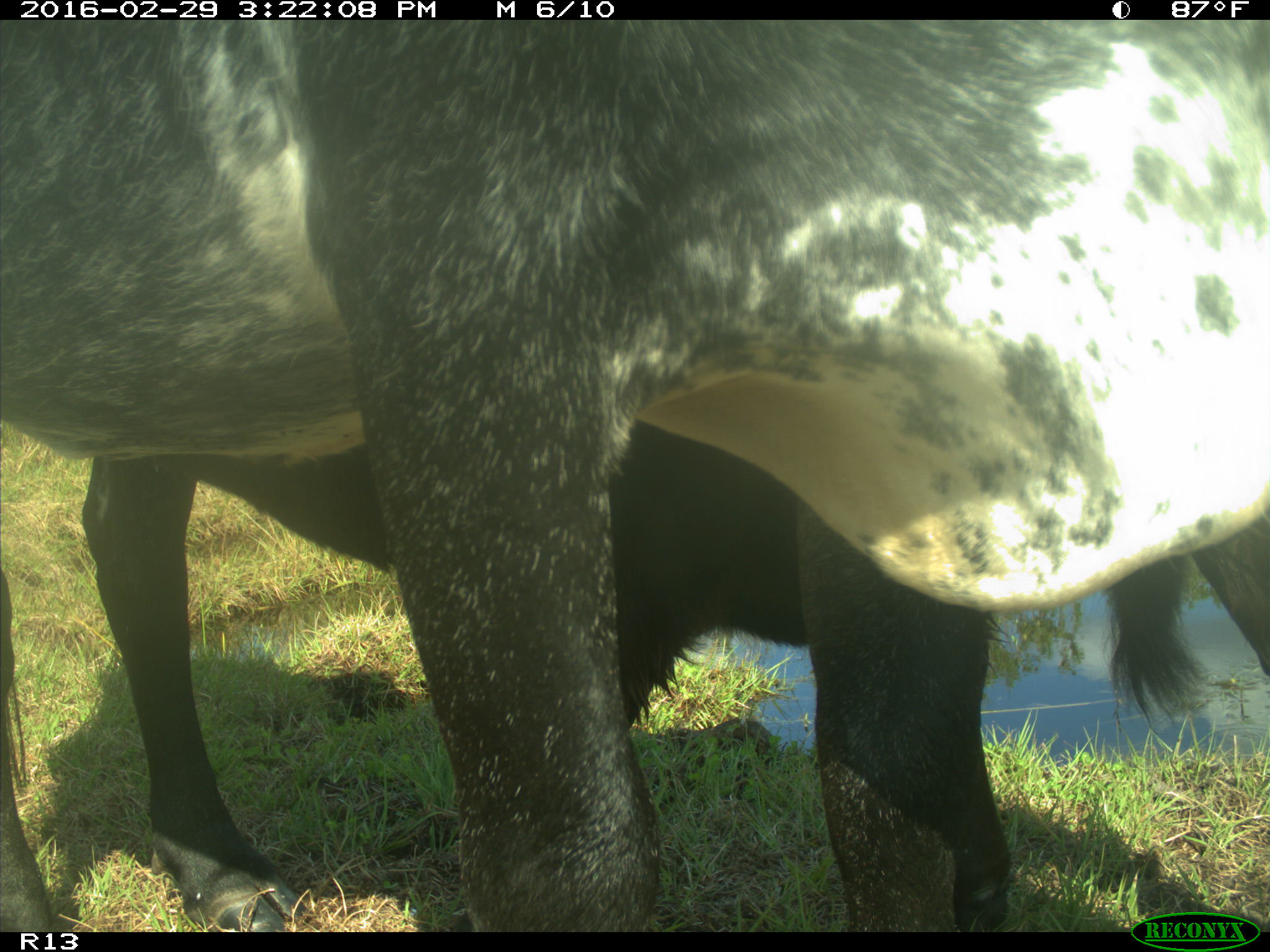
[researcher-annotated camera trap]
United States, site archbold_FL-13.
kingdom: Animalia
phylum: Chordata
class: Mammalia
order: Artiodactyla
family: Bovidae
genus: Bos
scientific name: Bos taurus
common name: domestic cow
Bos taurus (domestic cow).